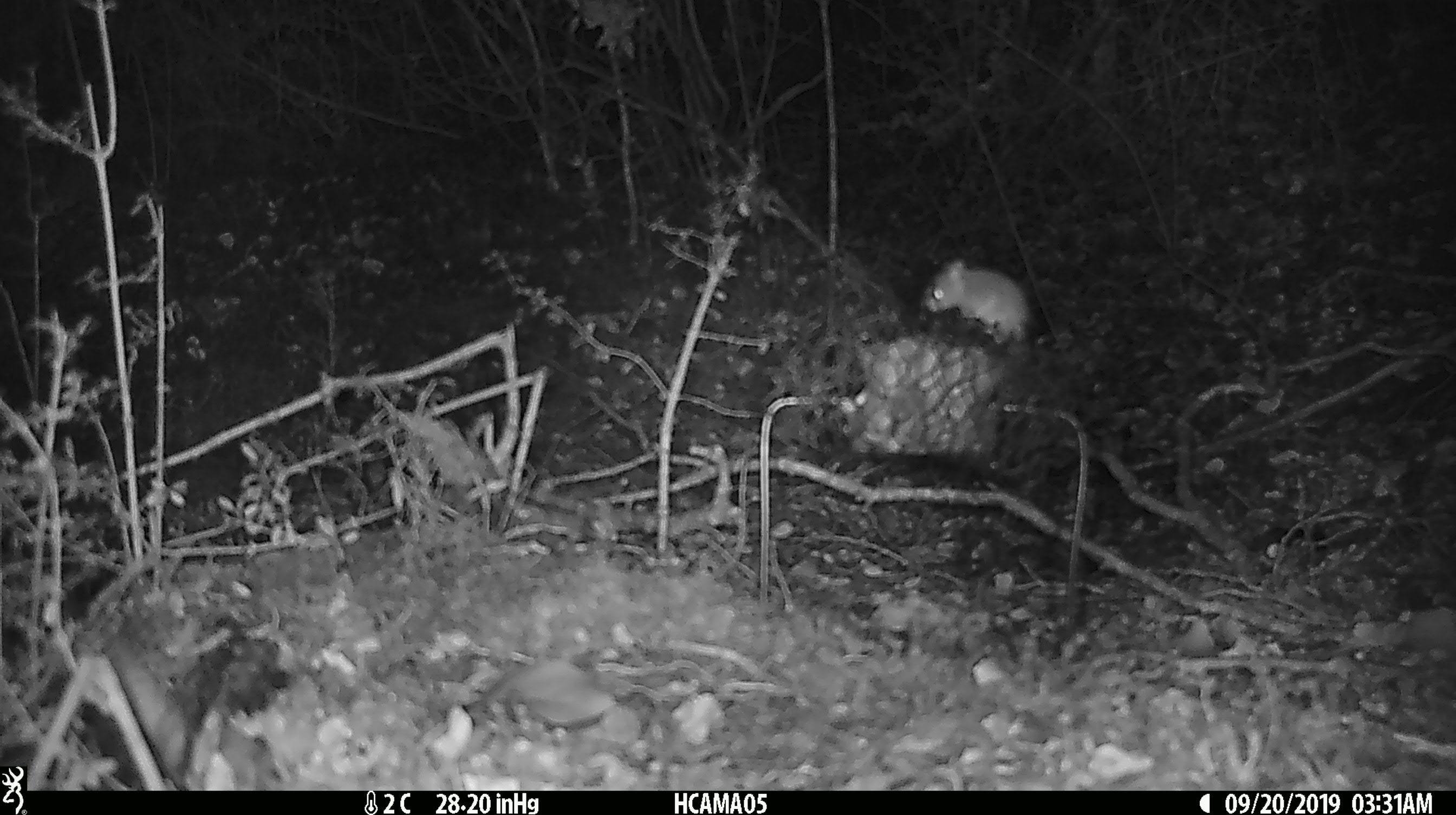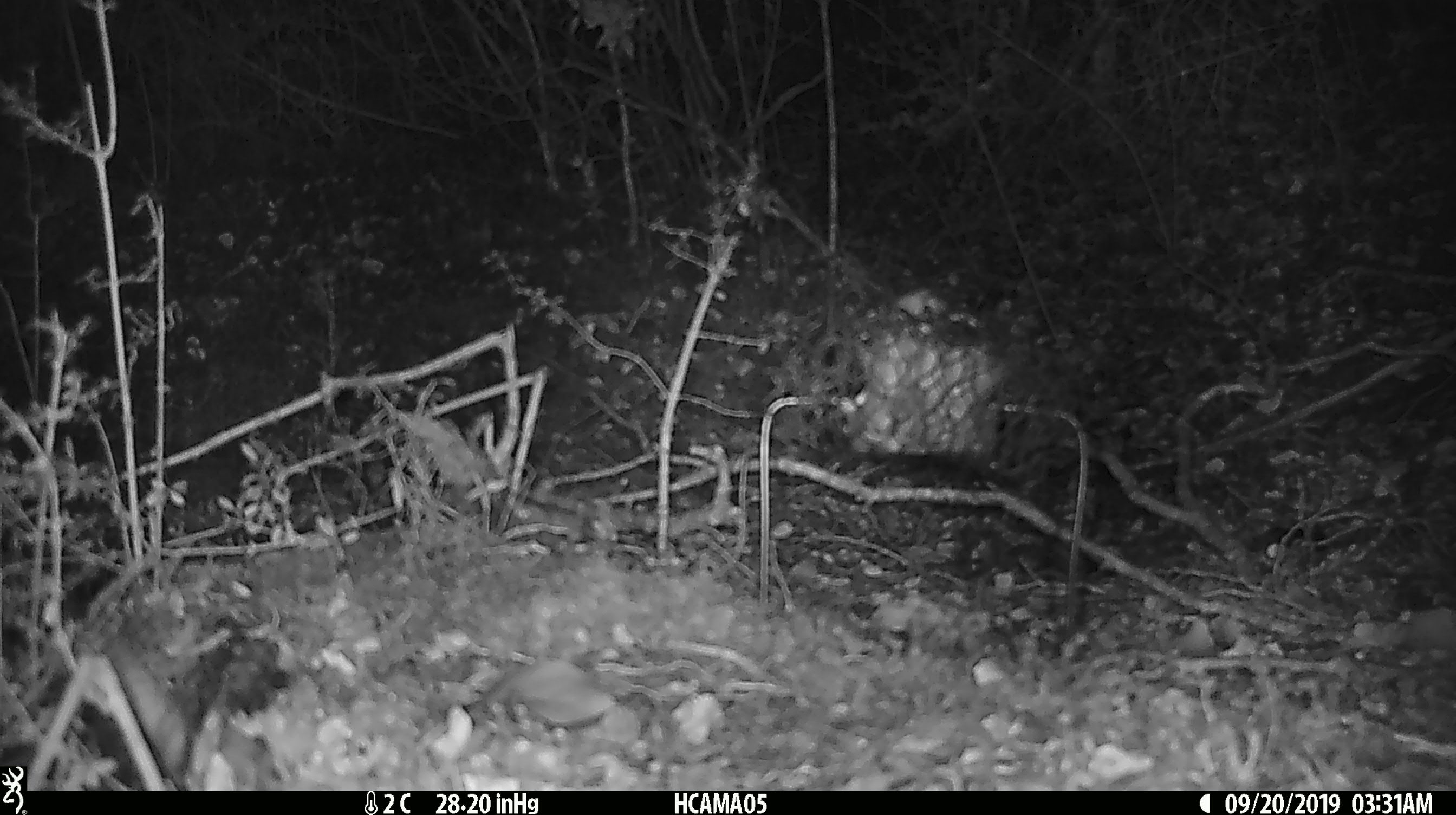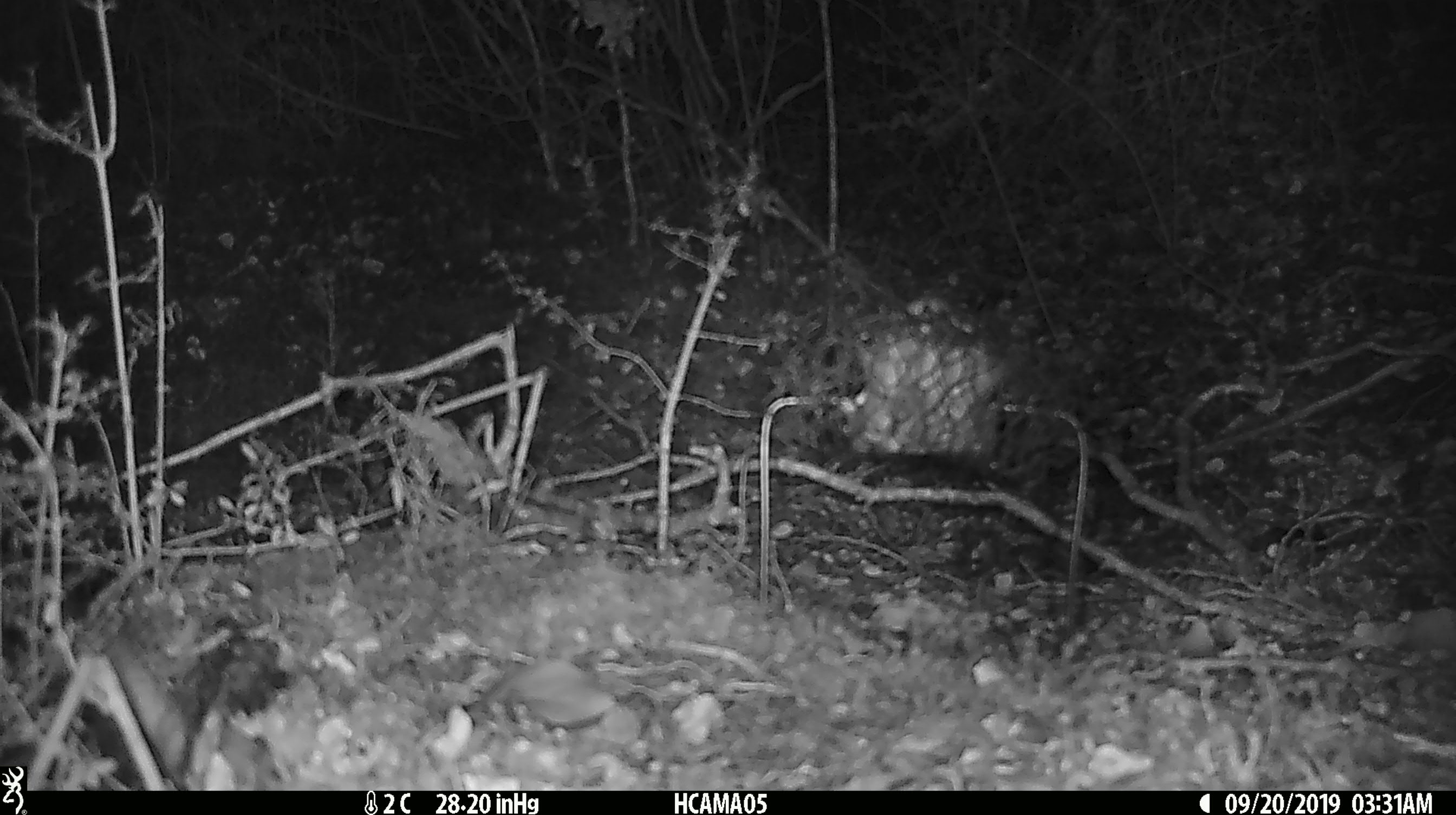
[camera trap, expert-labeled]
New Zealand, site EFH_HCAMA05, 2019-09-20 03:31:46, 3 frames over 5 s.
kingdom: Animalia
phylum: Chordata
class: Mammalia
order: Rodentia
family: Muridae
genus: Mus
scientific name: Mus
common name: mouse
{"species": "mouse (Mus)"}